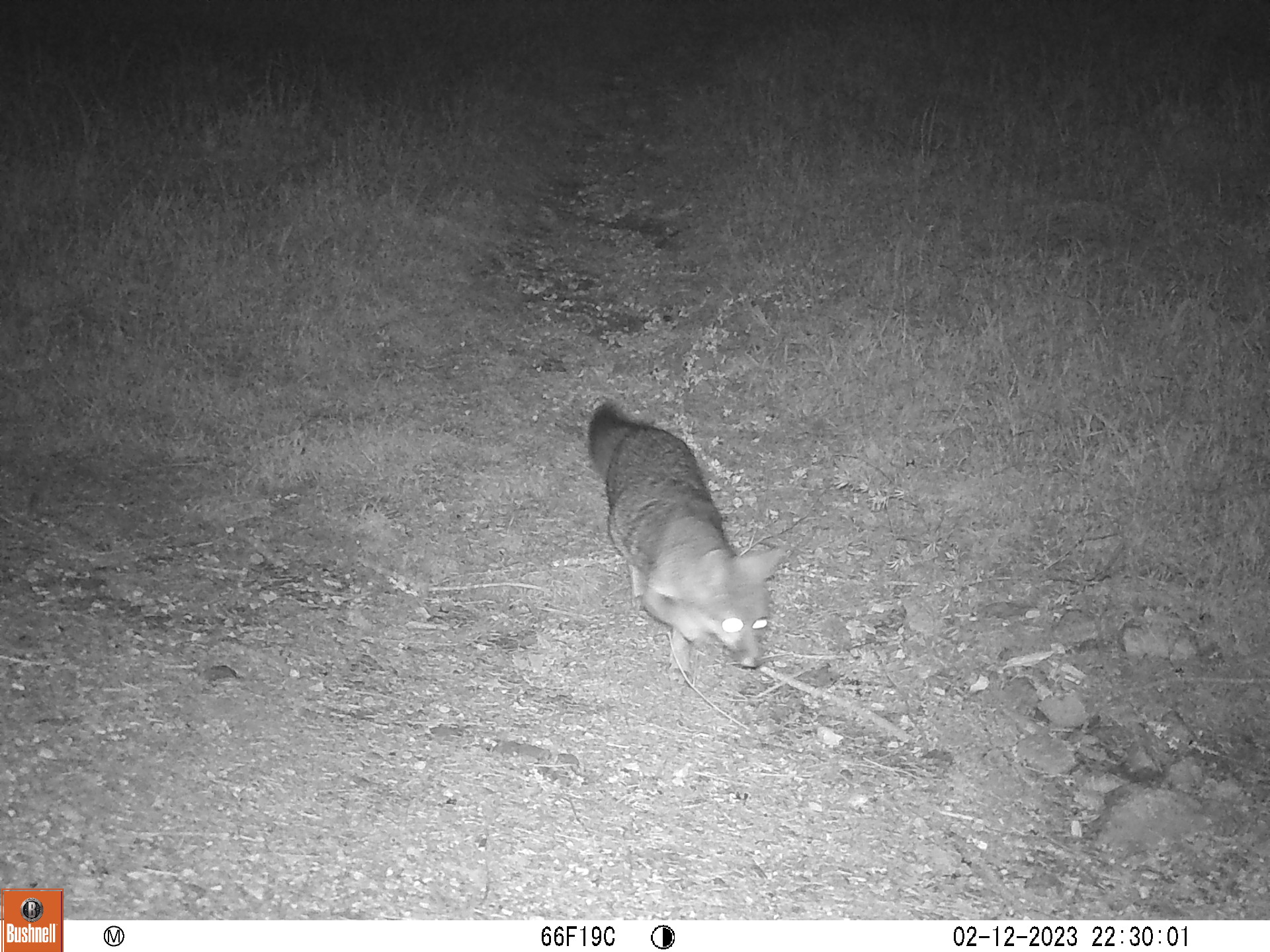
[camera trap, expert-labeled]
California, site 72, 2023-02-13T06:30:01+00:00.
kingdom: Animalia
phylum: Chordata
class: Mammalia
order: Carnivora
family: Canidae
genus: Urocyon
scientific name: Urocyon cinereoargenteus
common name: gray fox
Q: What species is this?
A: Gray fox (Urocyon cinereoargenteus).